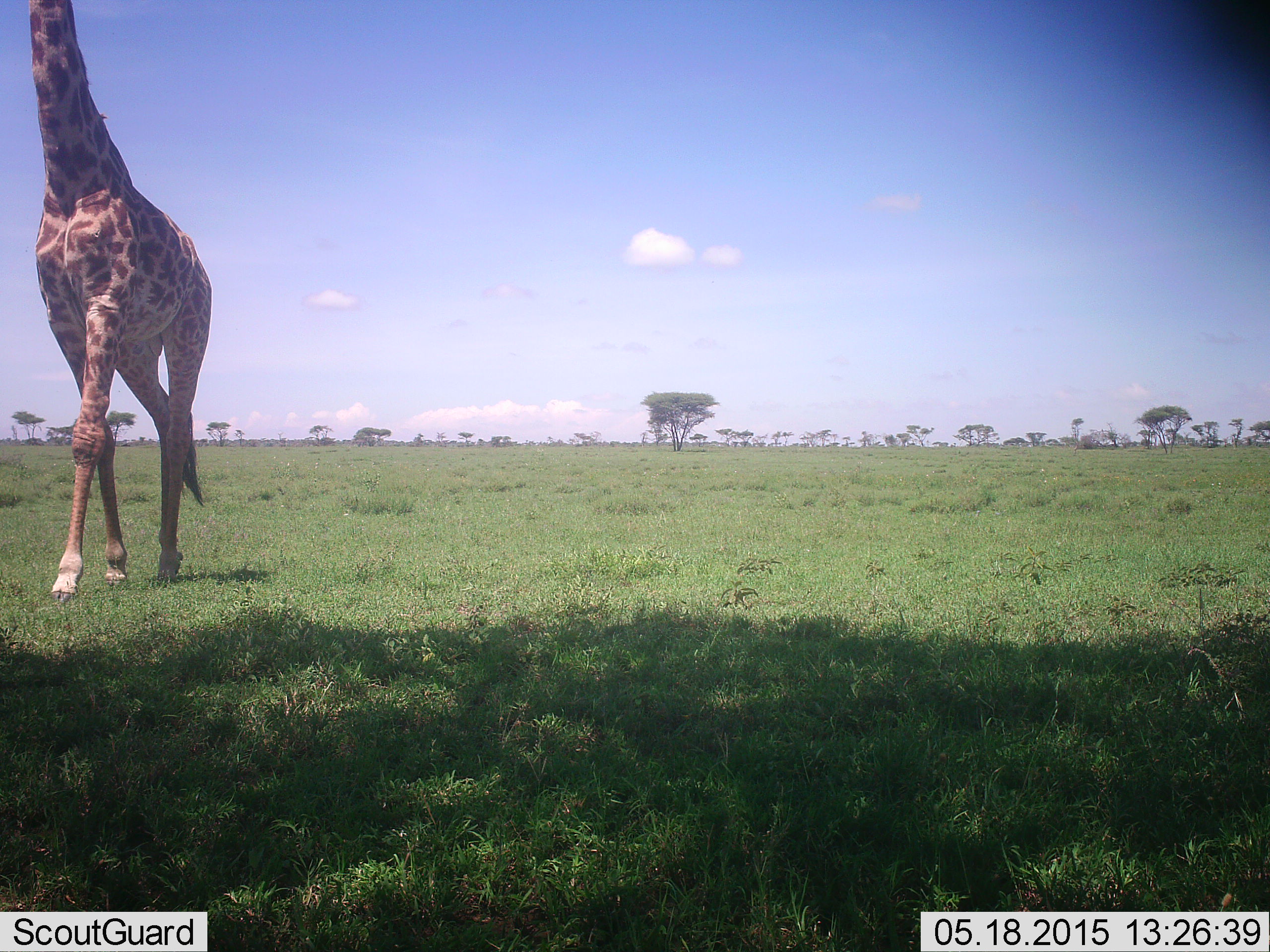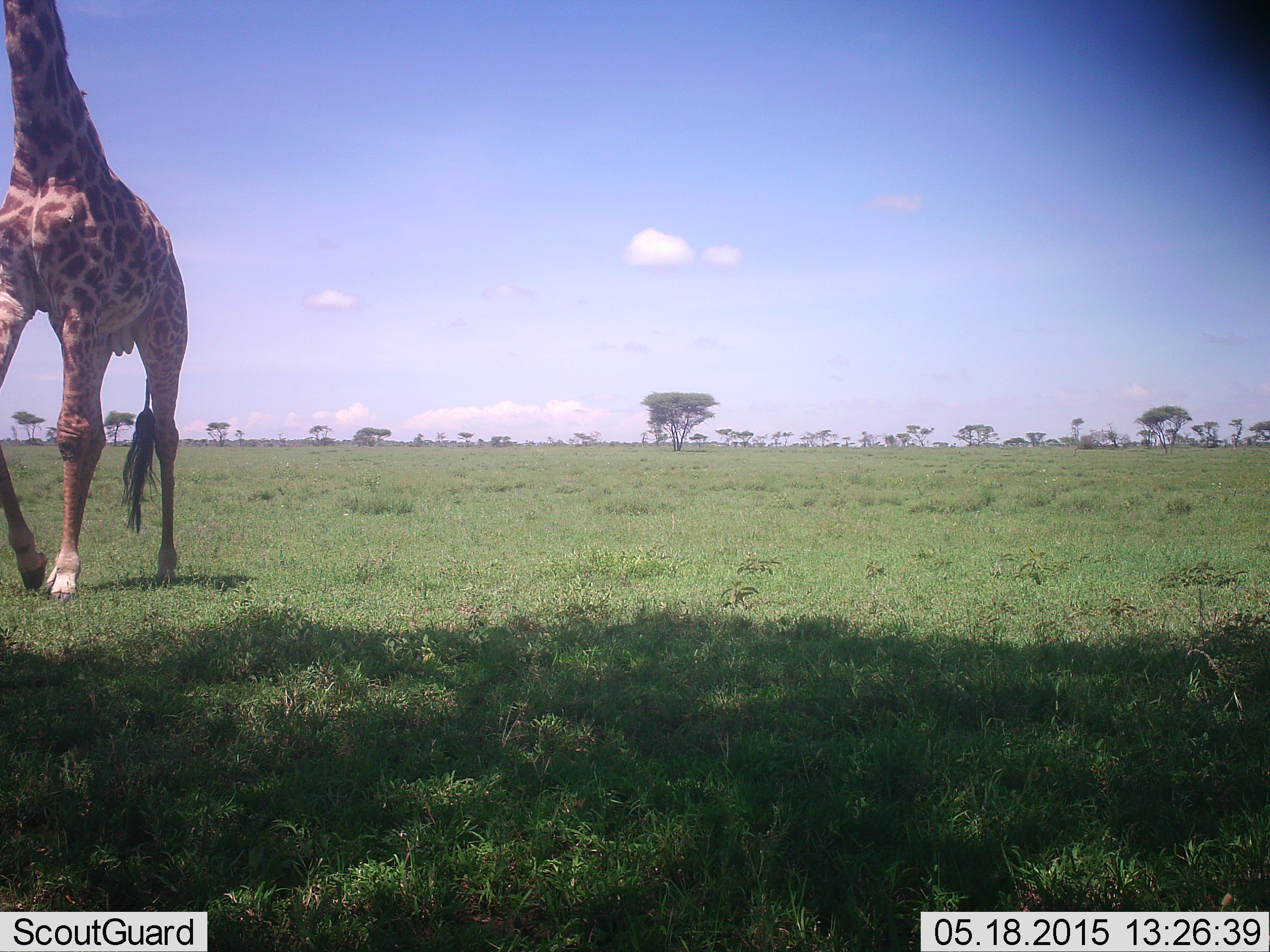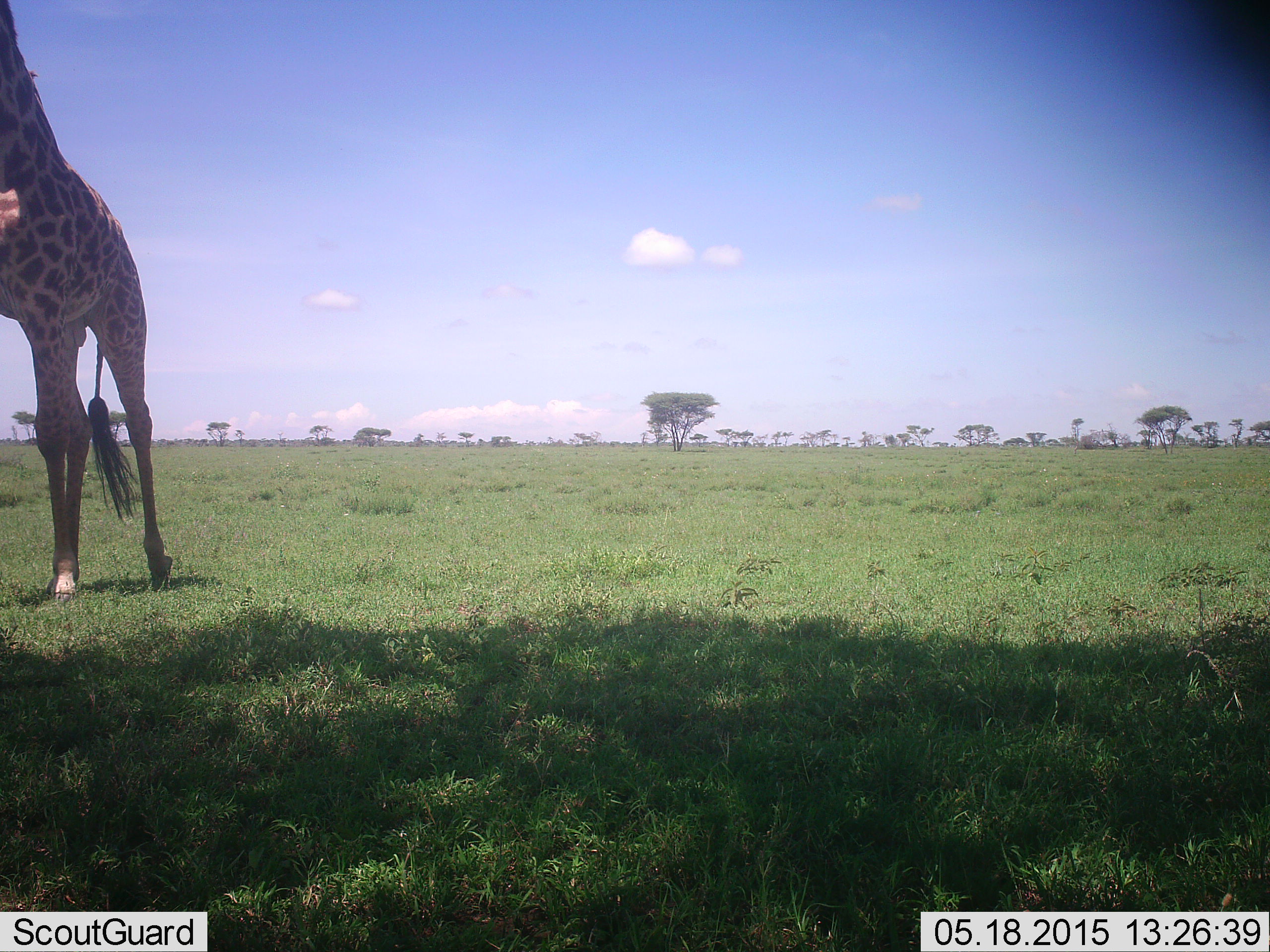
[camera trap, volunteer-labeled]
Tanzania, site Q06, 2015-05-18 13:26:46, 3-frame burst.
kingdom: Animalia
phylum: Chordata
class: Mammalia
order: Artiodactyla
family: Giraffidae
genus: Giraffa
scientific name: Giraffa camelopardalis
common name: giraffe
Giraffe (Giraffa camelopardalis), count 1. Behavior (volunteer vote fractions): standing 10%, resting 0%, moving 100%, interacting 0%. Young present (vote fraction): 0%. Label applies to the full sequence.